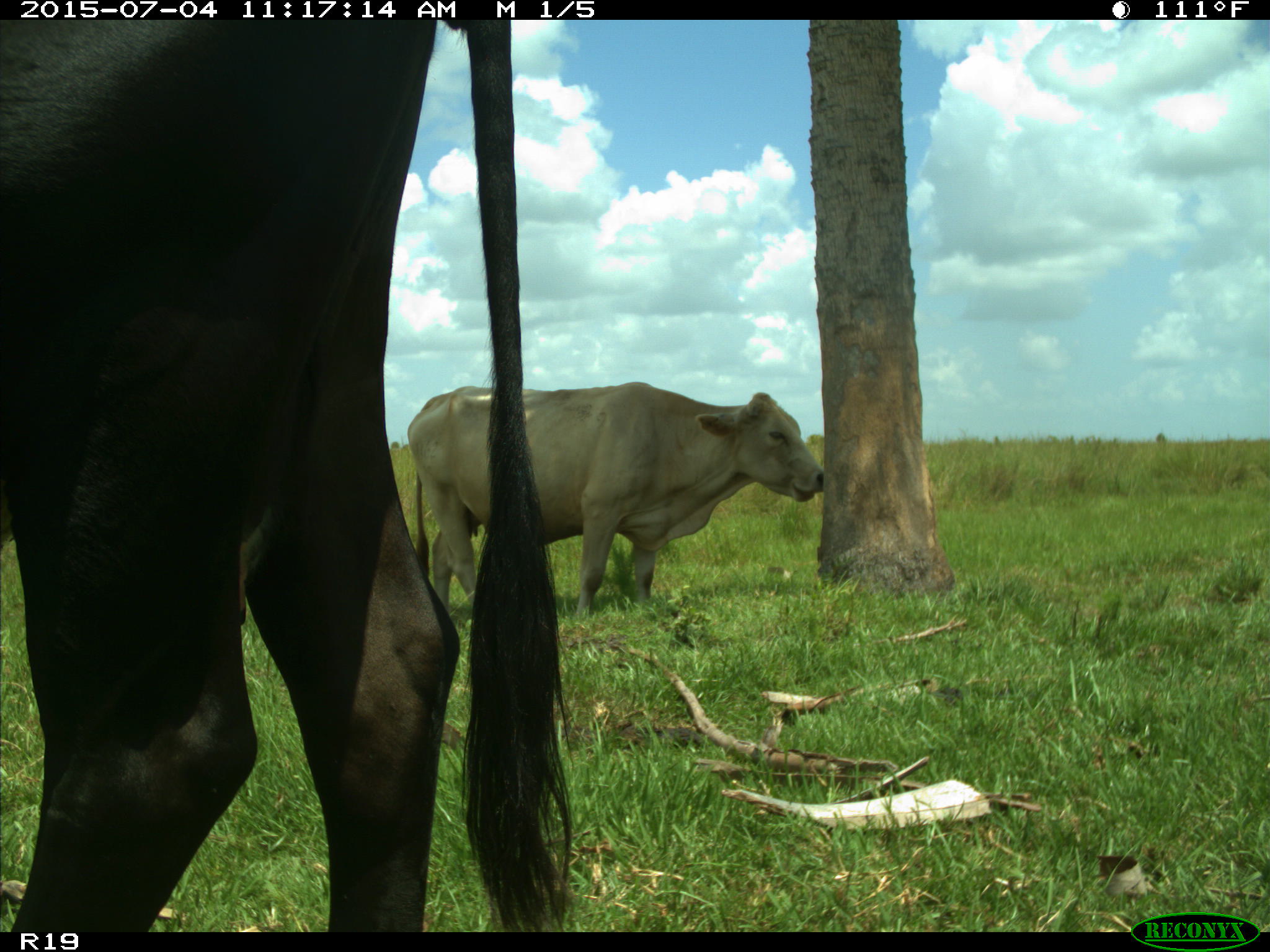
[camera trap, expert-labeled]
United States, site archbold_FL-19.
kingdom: Animalia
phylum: Chordata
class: Mammalia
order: Artiodactyla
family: Bovidae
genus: Bos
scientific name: Bos taurus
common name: domestic cow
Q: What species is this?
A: Bos taurus (domestic cow).